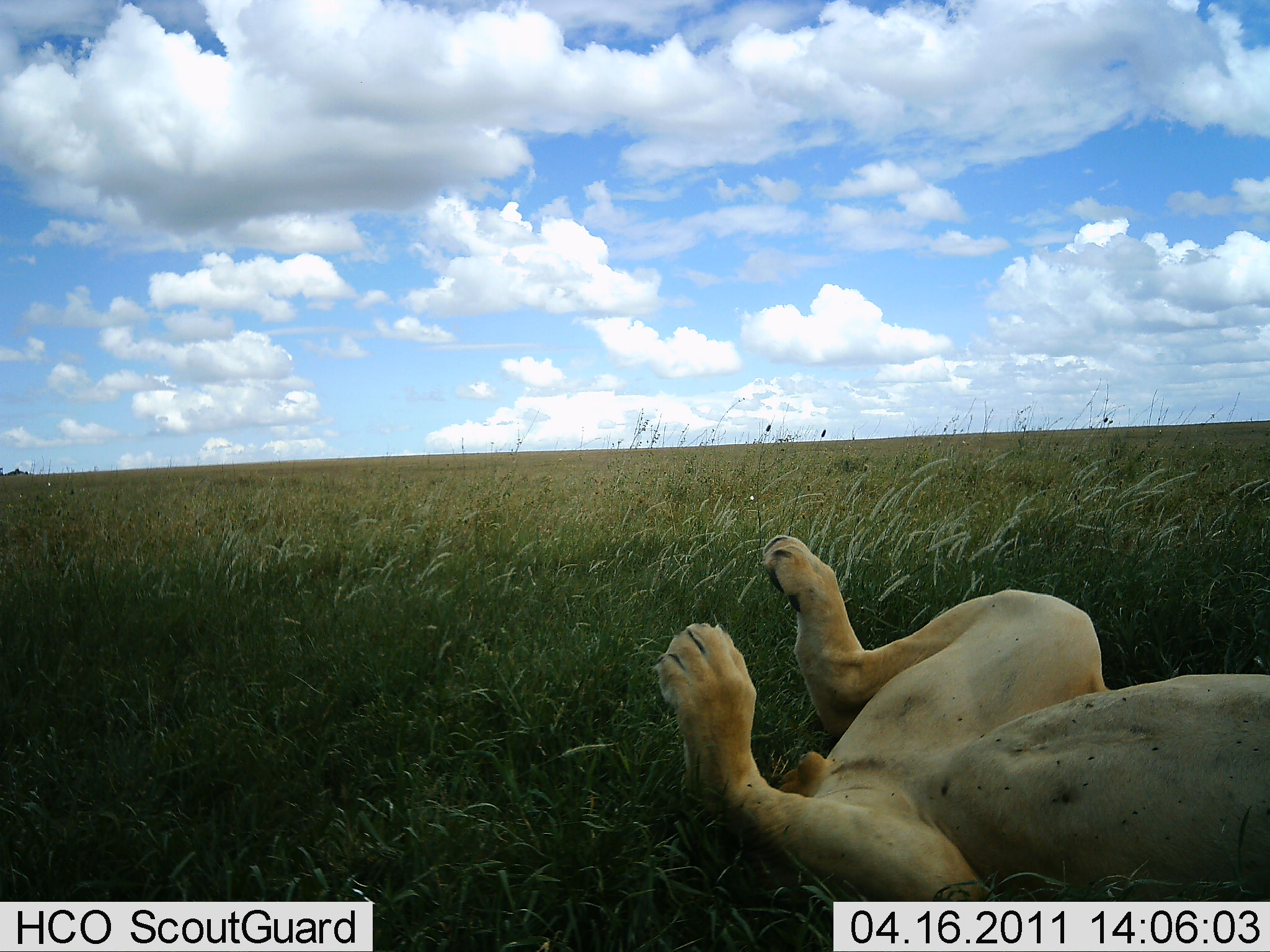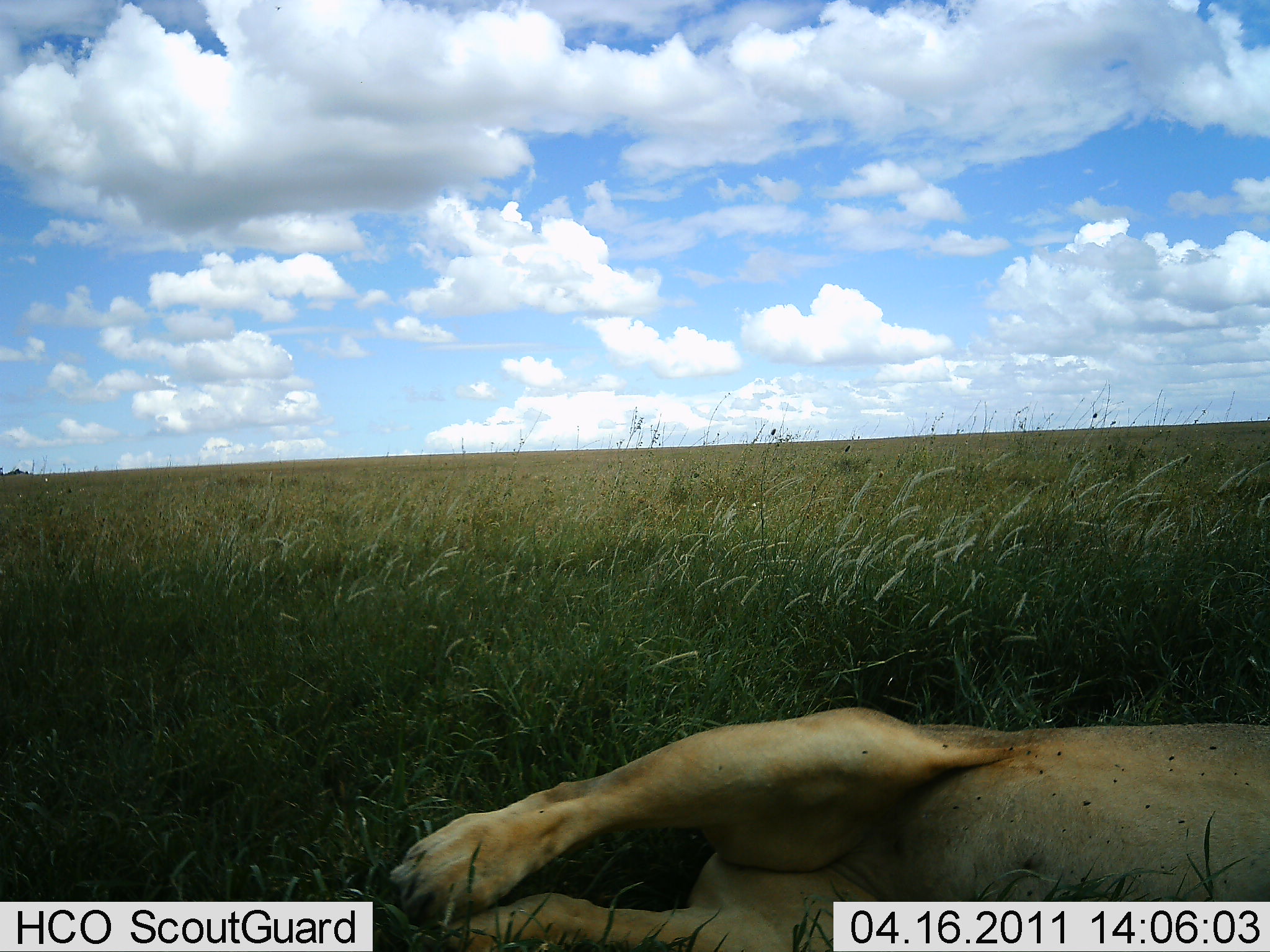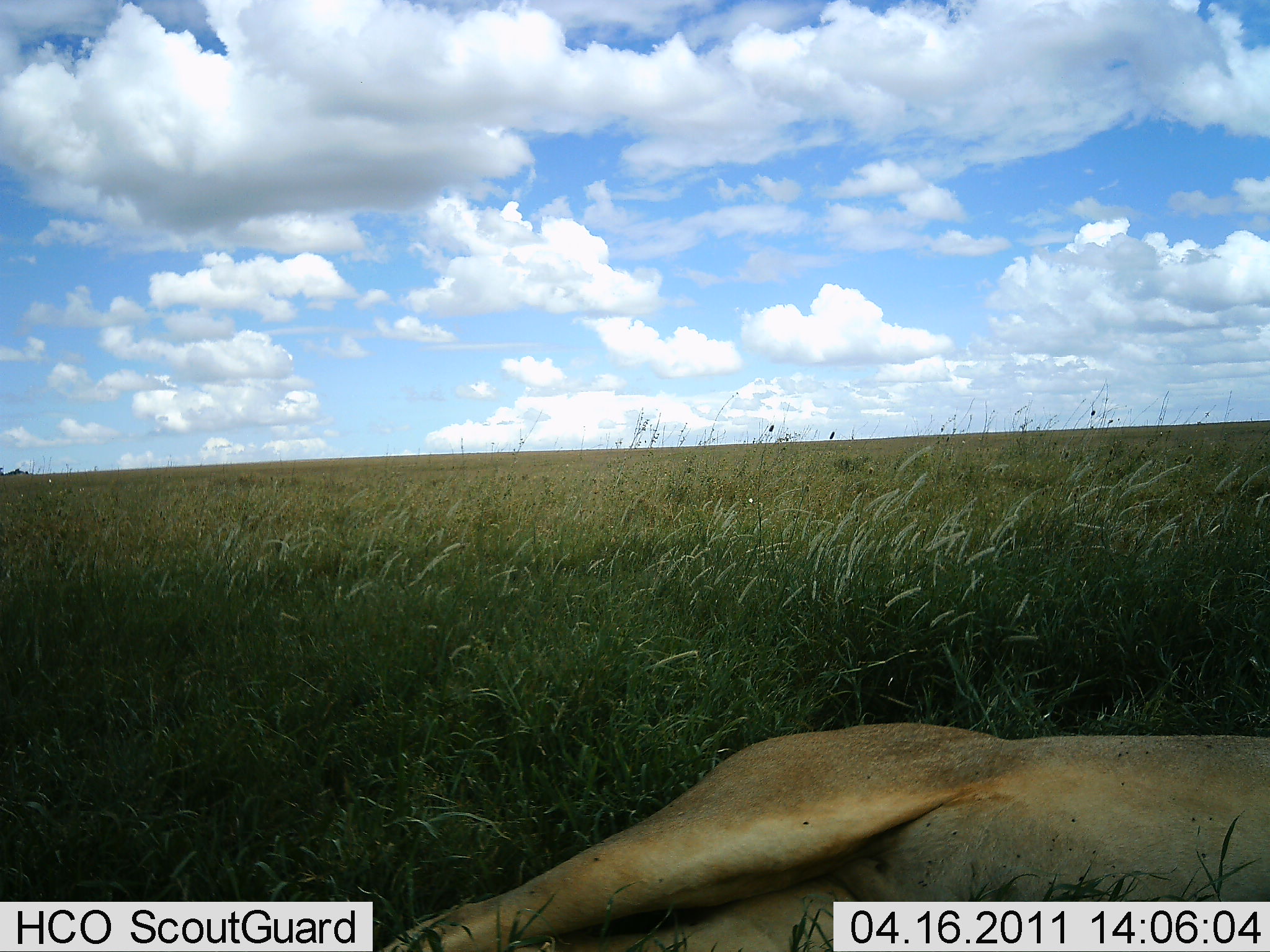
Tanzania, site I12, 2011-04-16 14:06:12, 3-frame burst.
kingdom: Animalia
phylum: Chordata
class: Mammalia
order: Carnivora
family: Felidae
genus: Panthera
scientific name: Panthera leo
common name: lion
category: lionfemale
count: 1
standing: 0%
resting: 92%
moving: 25%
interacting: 8%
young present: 0%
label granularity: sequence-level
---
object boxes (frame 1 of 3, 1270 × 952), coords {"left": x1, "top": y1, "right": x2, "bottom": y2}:
animal: {"left": 652, "top": 534, "right": 1269, "bottom": 904}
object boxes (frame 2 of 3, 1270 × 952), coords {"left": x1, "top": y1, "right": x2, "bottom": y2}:
animal: {"left": 359, "top": 706, "right": 1269, "bottom": 952}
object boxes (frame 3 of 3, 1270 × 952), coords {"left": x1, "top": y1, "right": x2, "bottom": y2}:
animal: {"left": 370, "top": 720, "right": 1268, "bottom": 950}